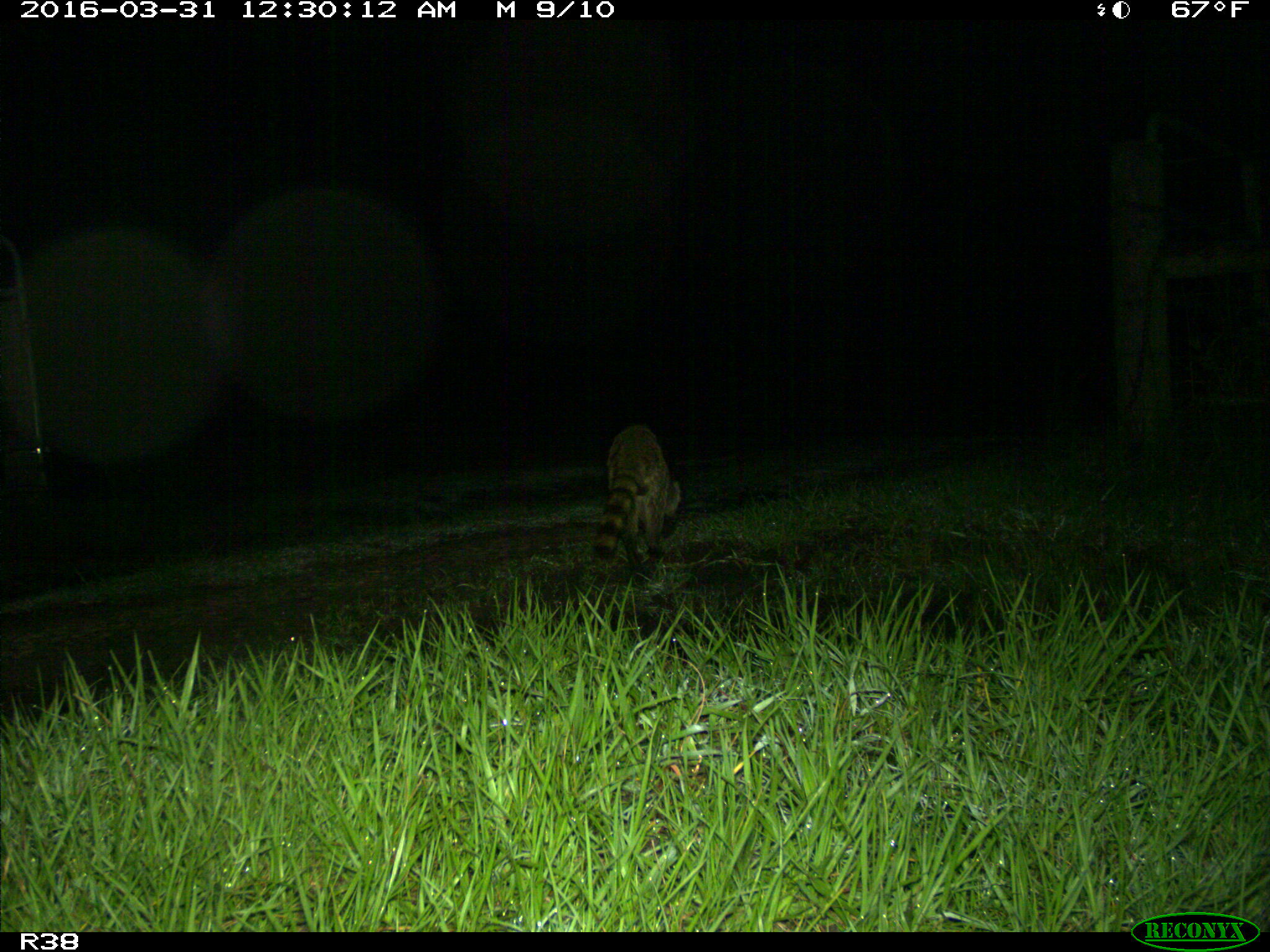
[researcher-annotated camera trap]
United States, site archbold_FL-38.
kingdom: Animalia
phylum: Chordata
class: Mammalia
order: Carnivora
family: Procyonidae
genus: Procyon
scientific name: Procyon lotor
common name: common raccoon